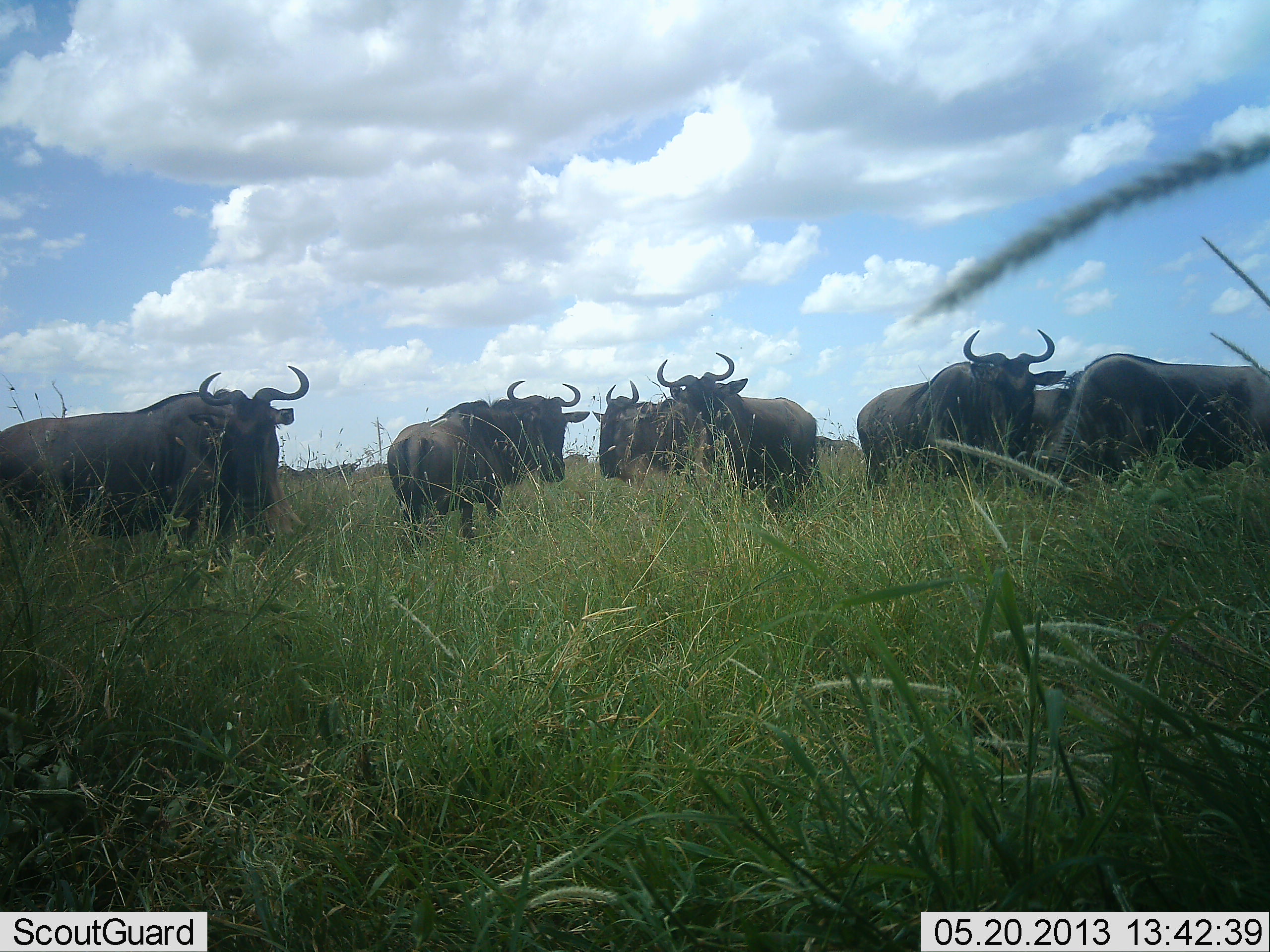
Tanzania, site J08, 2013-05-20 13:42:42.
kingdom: Animalia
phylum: Chordata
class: Mammalia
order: Artiodactyla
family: Bovidae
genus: Connochaetes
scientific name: Connochaetes taurinus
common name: blue wildebeest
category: wildebeest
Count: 7.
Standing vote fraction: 86%.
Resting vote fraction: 0%.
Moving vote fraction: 10%.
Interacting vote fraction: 10%.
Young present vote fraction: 0%.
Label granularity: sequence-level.